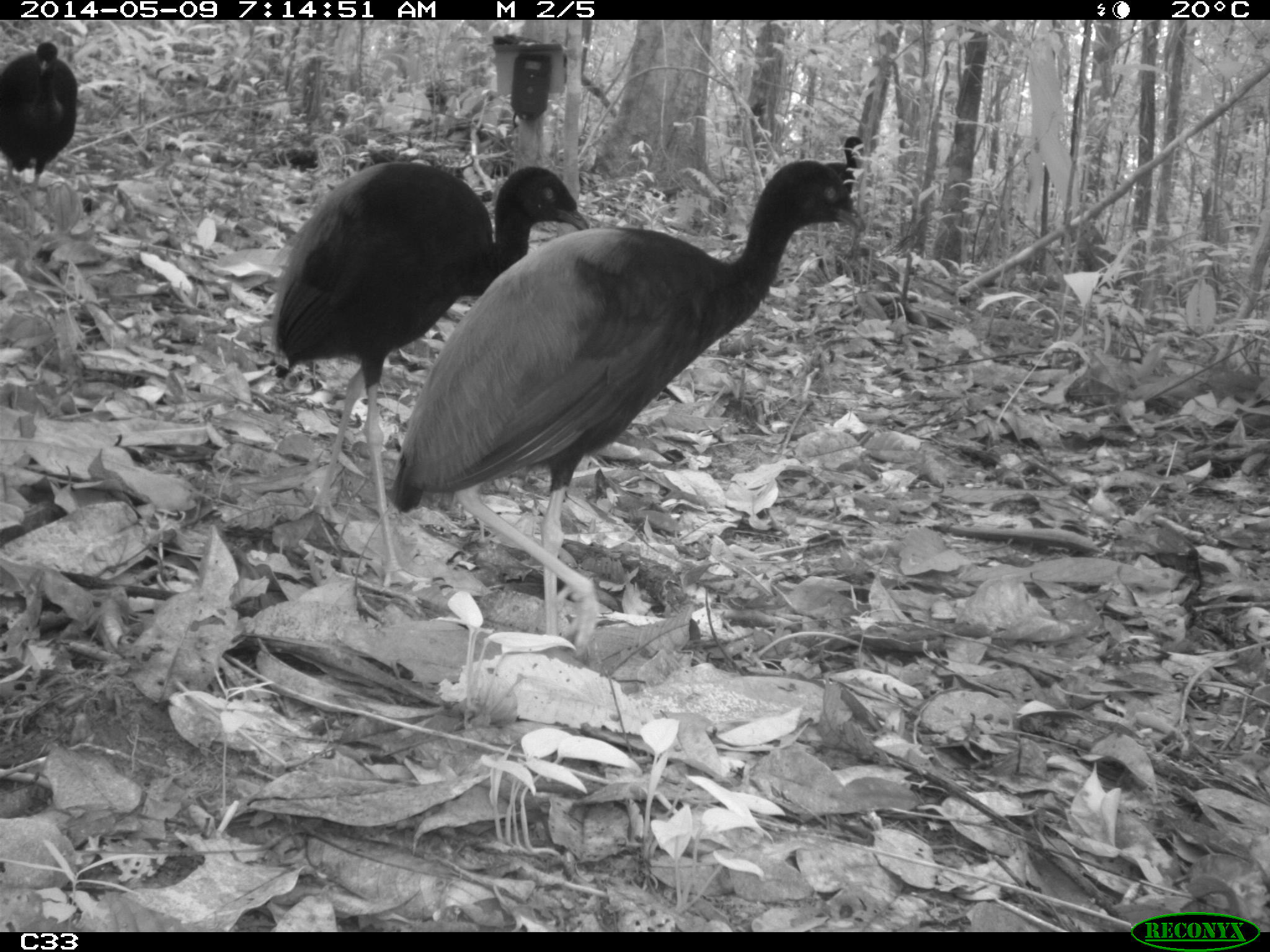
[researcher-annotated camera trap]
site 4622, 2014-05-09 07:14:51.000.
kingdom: Animalia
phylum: Chordata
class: Aves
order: Gruiformes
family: Psophiidae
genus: Psophia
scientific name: Psophia crepitans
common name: gray-winged trumpeter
Psophia crepitans (gray-winged trumpeter), count 5, age adult.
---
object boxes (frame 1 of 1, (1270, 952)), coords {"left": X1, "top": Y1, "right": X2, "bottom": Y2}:
psophia crepitans: {"left": 388, "top": 159, "right": 867, "bottom": 655}; {"left": 269, "top": 159, "right": 585, "bottom": 591}; {"left": 0, "top": 40, "right": 79, "bottom": 236}; {"left": 824, "top": 136, "right": 863, "bottom": 192}